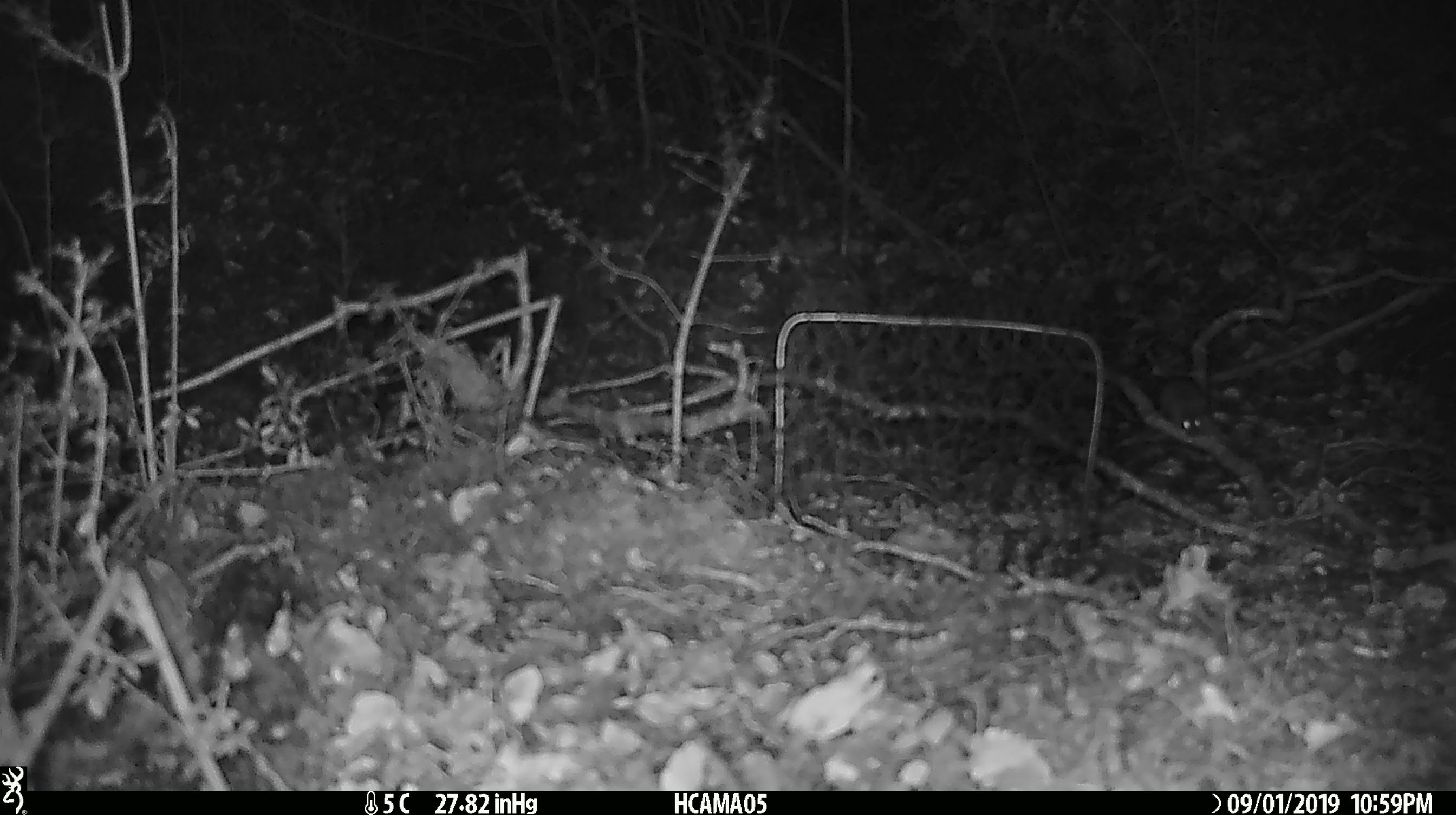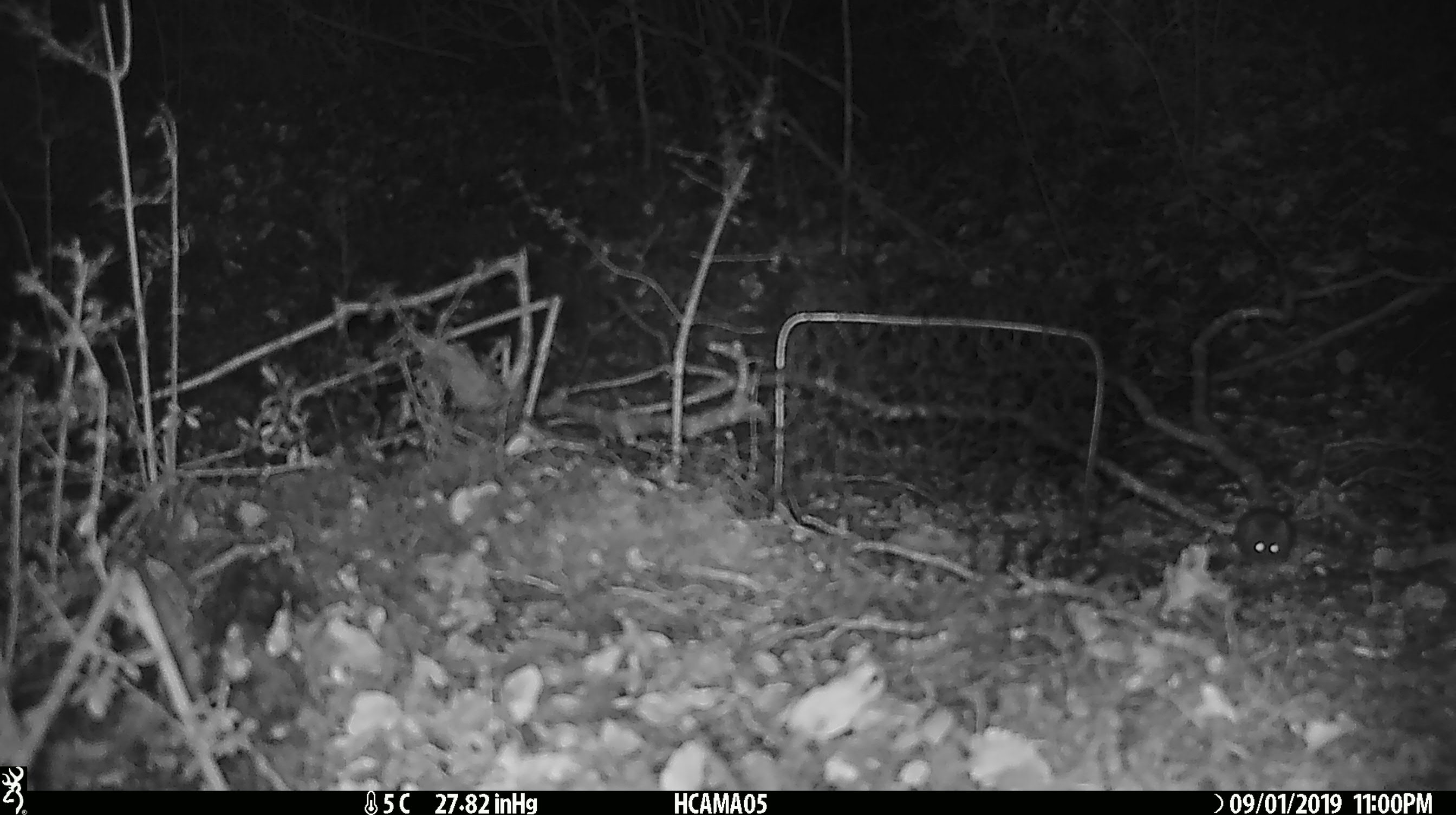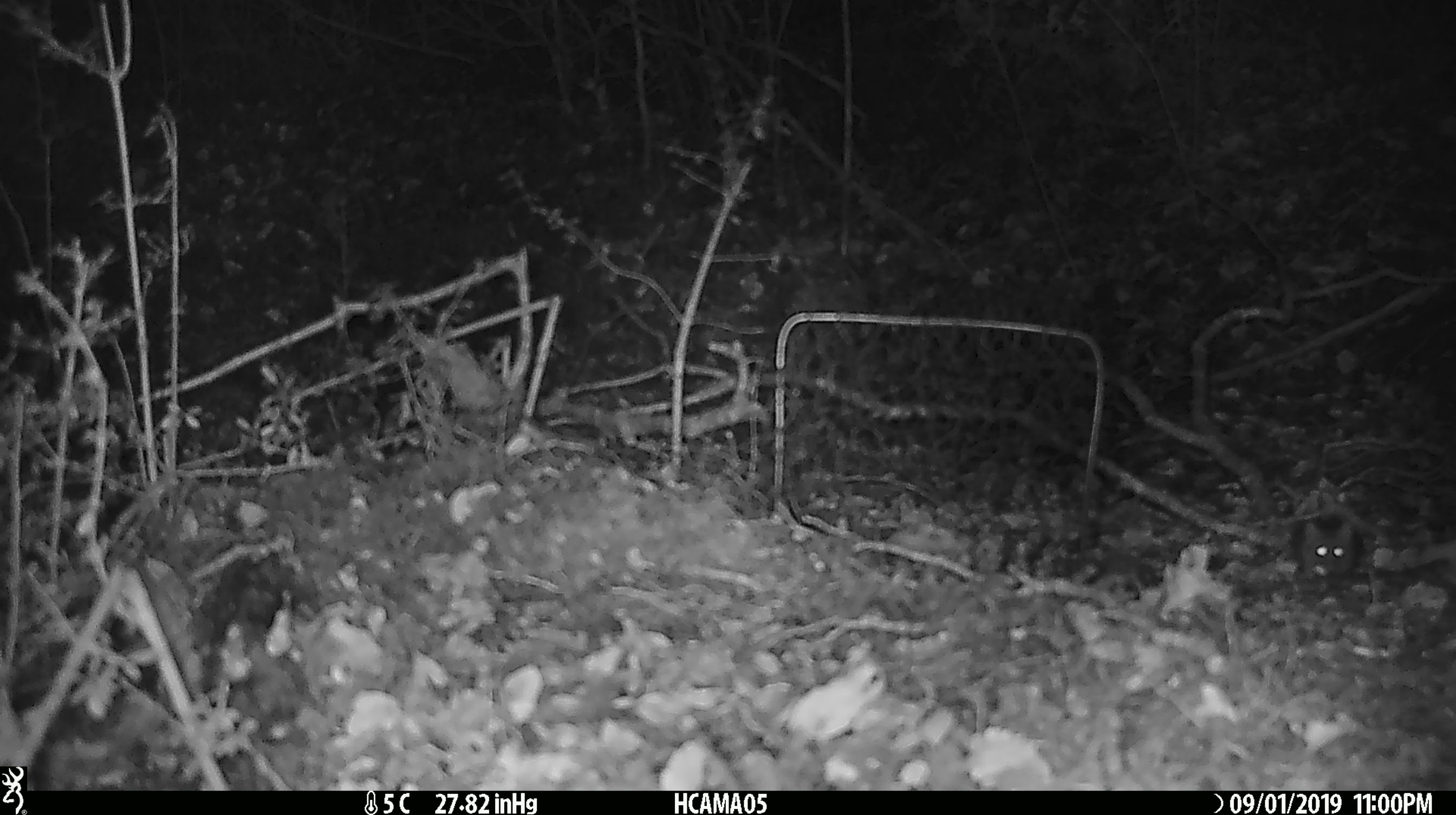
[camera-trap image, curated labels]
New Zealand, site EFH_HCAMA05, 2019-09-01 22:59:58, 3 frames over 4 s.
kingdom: Animalia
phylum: Chordata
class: Mammalia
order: Rodentia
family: Muridae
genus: Mus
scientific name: Mus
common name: mouse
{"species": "mouse (Mus)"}